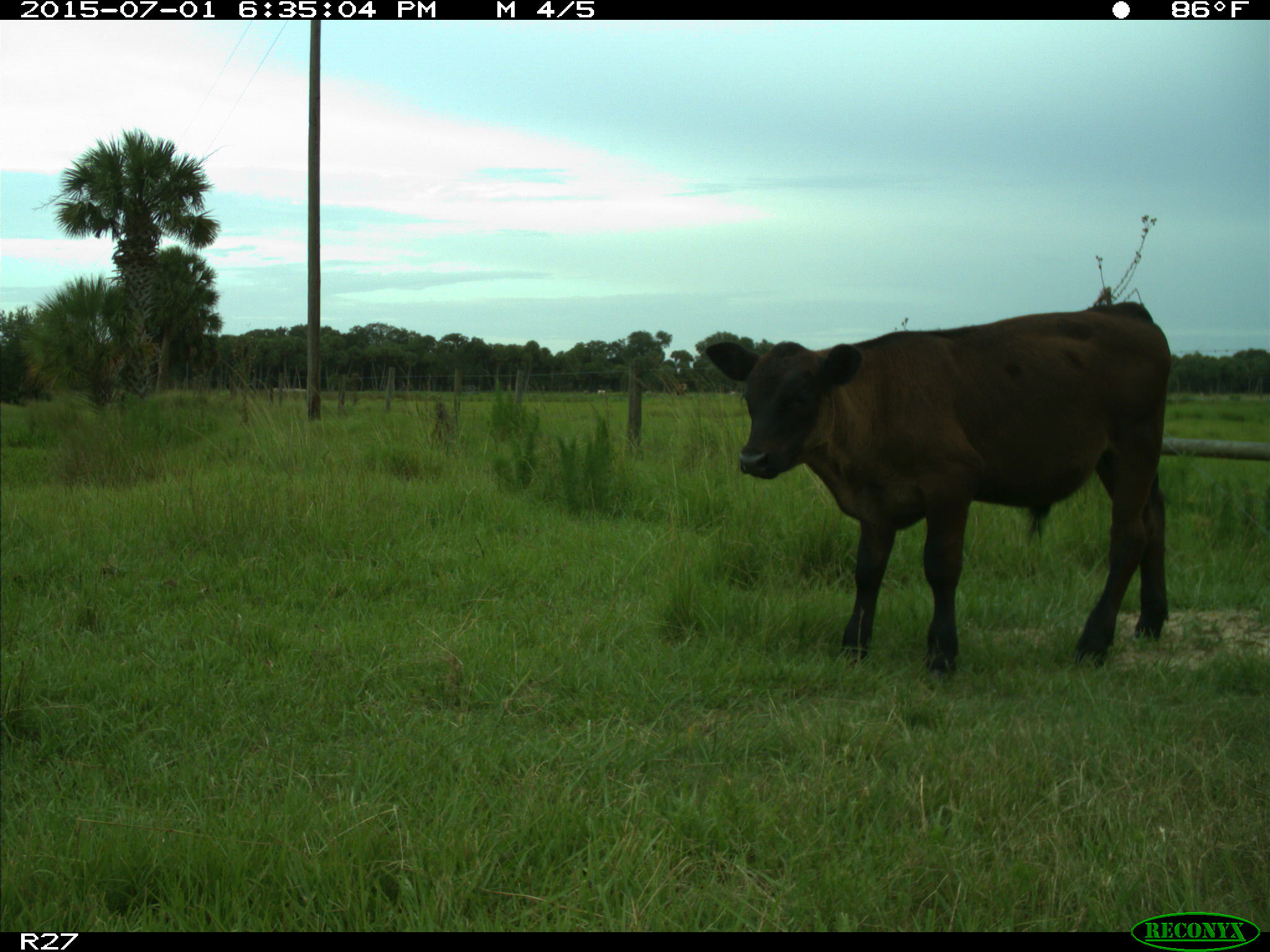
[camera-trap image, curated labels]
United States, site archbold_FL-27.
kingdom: Animalia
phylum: Chordata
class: Mammalia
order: Artiodactyla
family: Bovidae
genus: Bos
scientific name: Bos taurus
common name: domestic cow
Bos taurus (domestic cow).